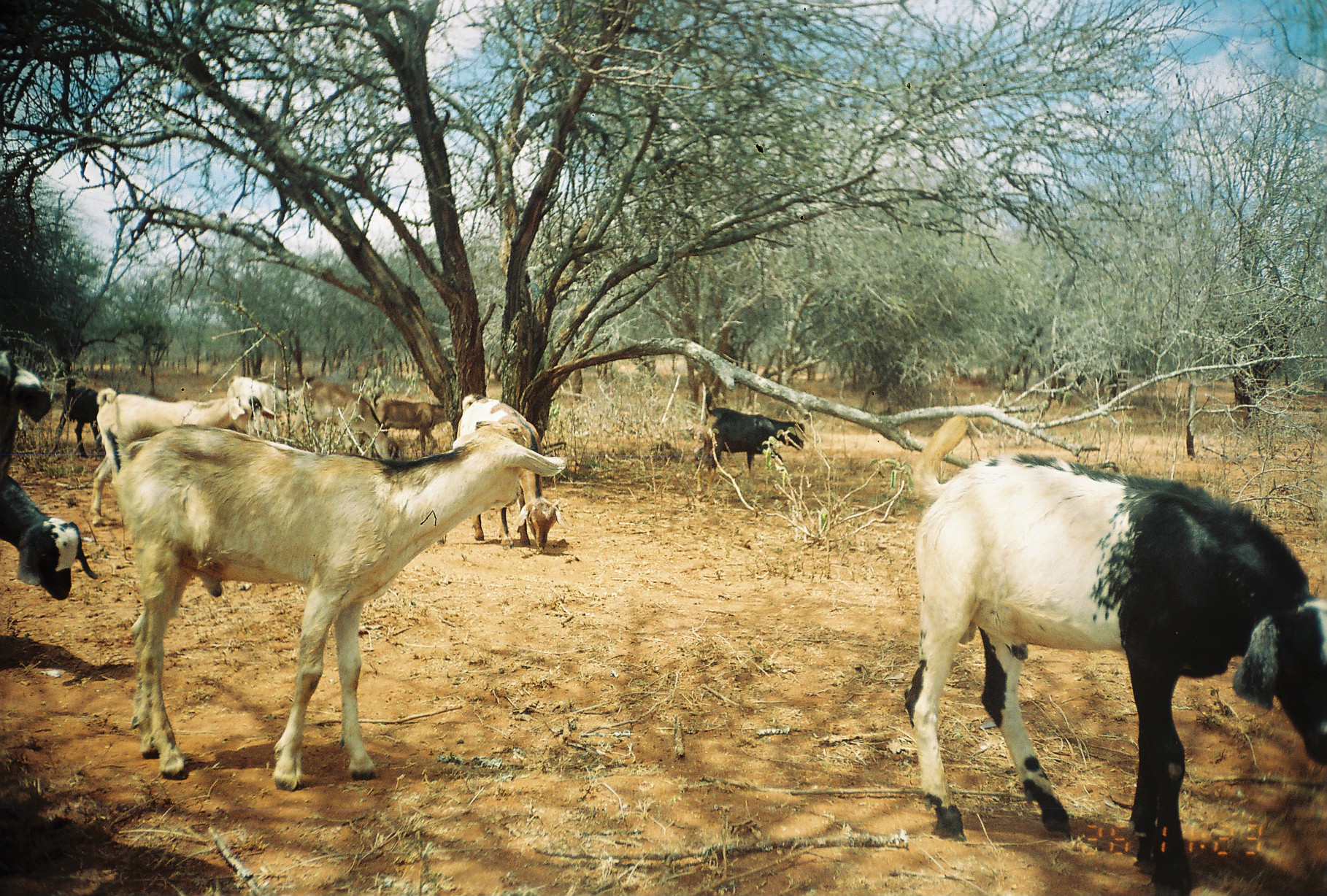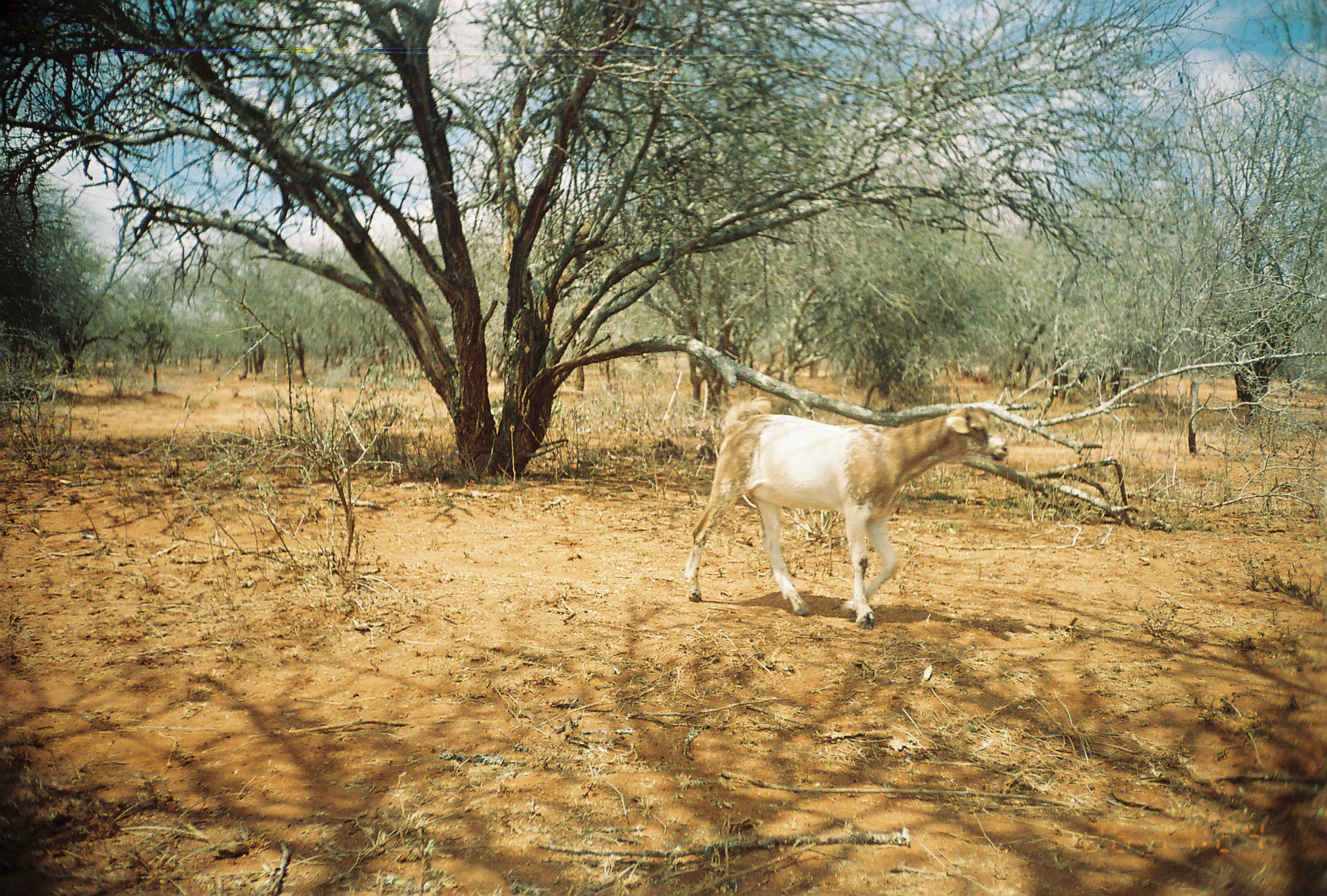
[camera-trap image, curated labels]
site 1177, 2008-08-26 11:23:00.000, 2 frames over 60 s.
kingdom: Animalia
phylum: Chordata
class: Mammalia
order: Artiodactyla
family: Bovidae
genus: Capra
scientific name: Capra aegagrus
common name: wild goat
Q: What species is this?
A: Capra aegagrus (wild goat).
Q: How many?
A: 14.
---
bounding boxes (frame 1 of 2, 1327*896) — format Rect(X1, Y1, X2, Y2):
capra aegagrus: Rect(904, 420, 1327, 893); Rect(111, 419, 566, 788); Rect(90, 389, 274, 525); Rect(454, 393, 566, 552); Rect(0, 470, 99, 599); Rect(698, 392, 805, 478); Rect(302, 383, 395, 462); Rect(0, 350, 52, 471); Rect(52, 377, 117, 457); Rect(373, 397, 447, 455); Rect(226, 375, 297, 430)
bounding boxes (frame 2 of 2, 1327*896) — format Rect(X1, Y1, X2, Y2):
capra aegagrus: Rect(682, 400, 1005, 627)